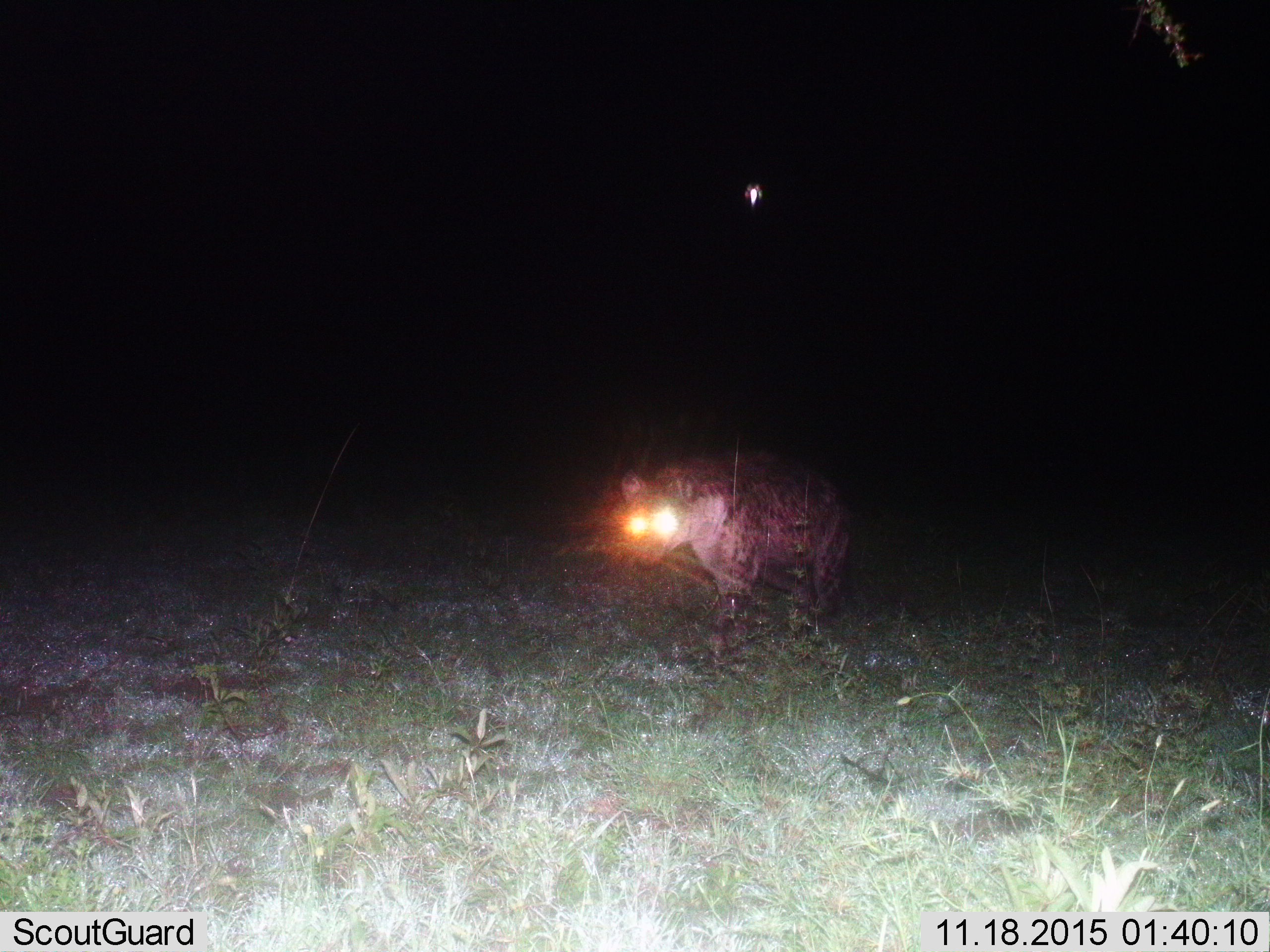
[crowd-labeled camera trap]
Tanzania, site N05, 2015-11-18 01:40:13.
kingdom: Animalia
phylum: Chordata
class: Mammalia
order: Carnivora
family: Hyaenidae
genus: Crocuta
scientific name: Crocuta crocuta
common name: spotted hyena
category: hyenaspotted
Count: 1.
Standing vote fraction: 43%.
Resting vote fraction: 0%.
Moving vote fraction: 57%.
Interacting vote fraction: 0%.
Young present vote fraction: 0%.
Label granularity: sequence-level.